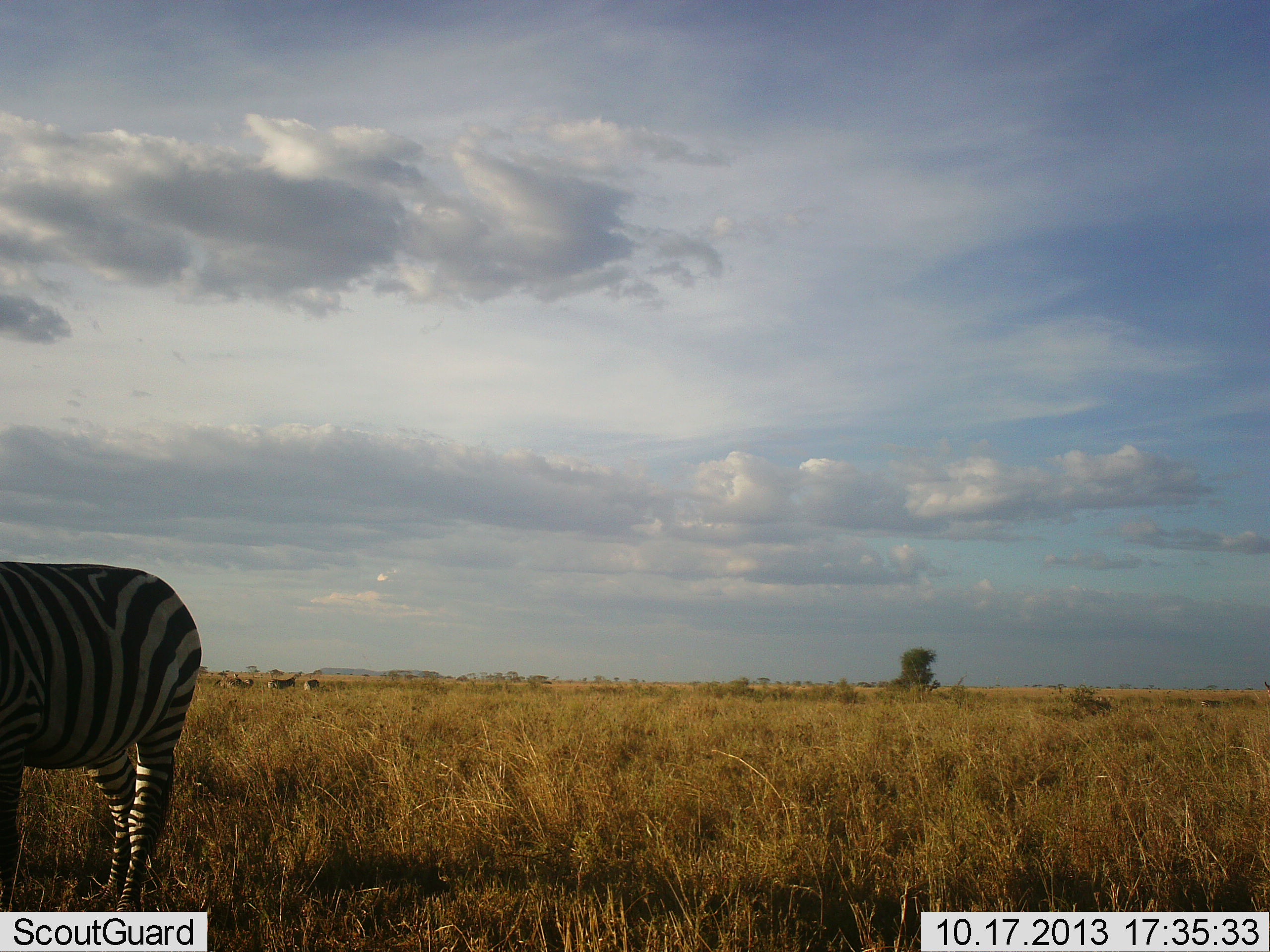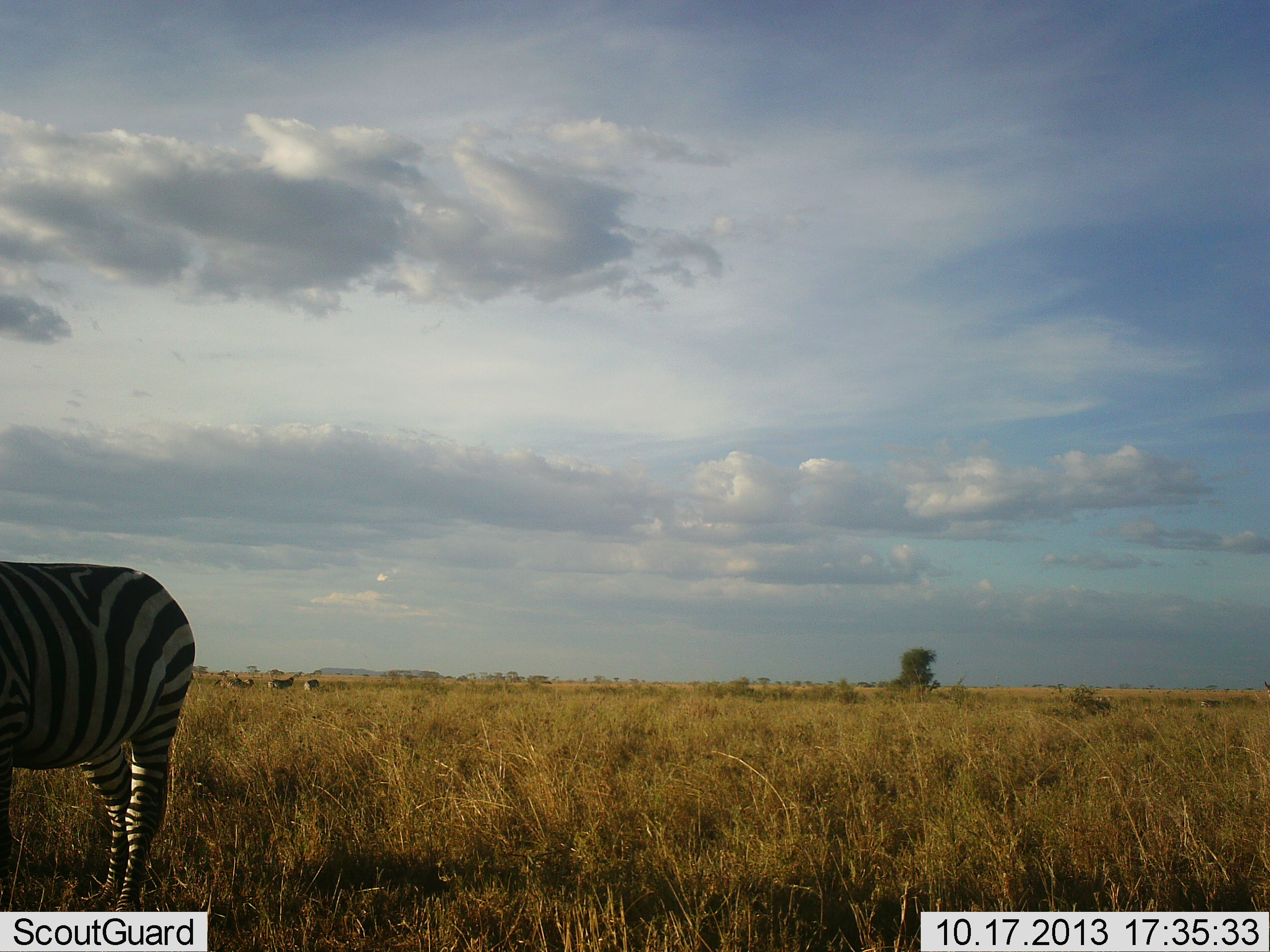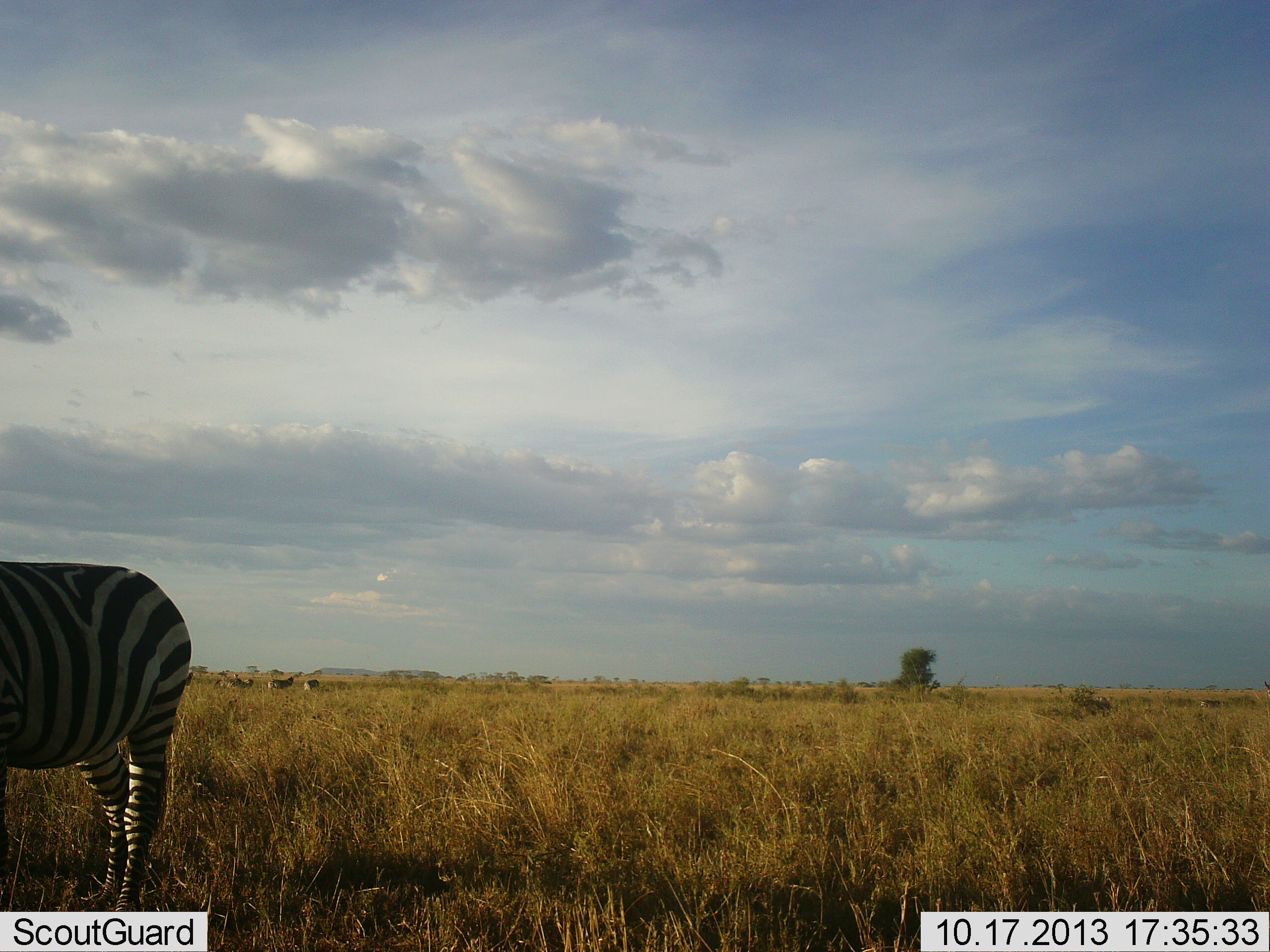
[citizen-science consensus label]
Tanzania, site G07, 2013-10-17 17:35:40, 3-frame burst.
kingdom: Animalia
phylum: Chordata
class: Mammalia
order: Perissodactyla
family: Equidae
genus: Equus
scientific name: Equus quagga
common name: plains zebra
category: zebra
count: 1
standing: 90%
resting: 0%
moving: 0%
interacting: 0%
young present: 0%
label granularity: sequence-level